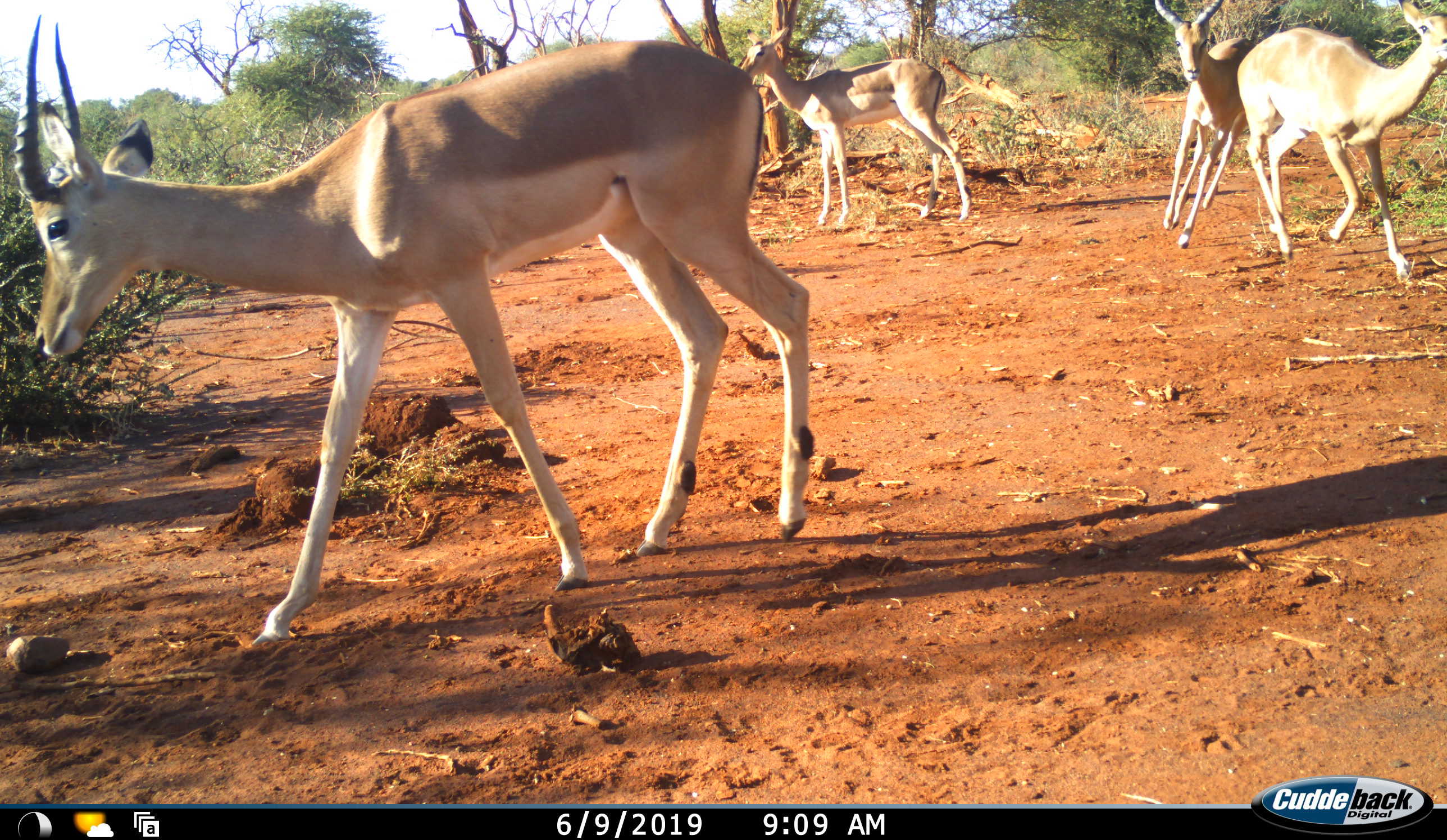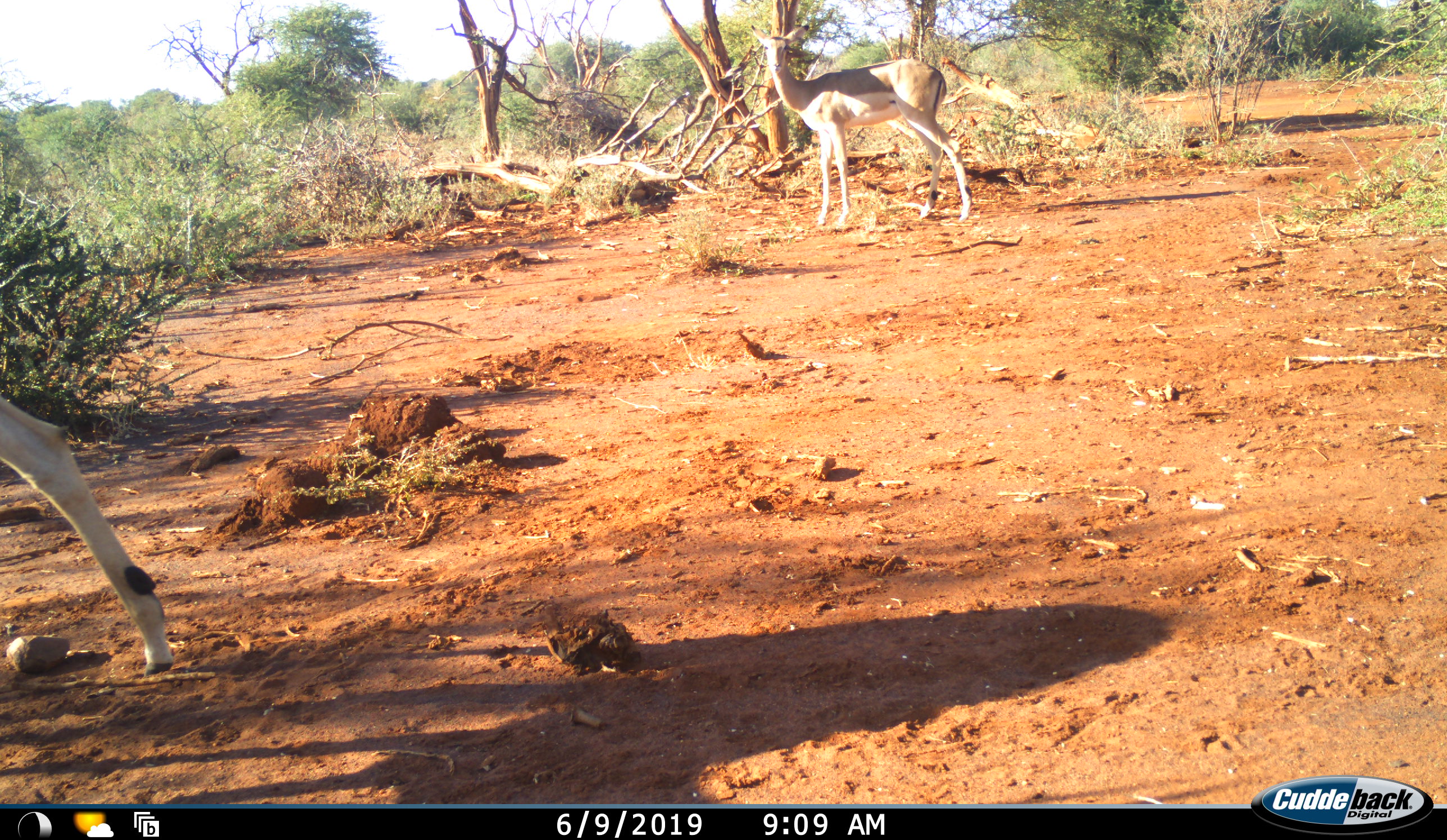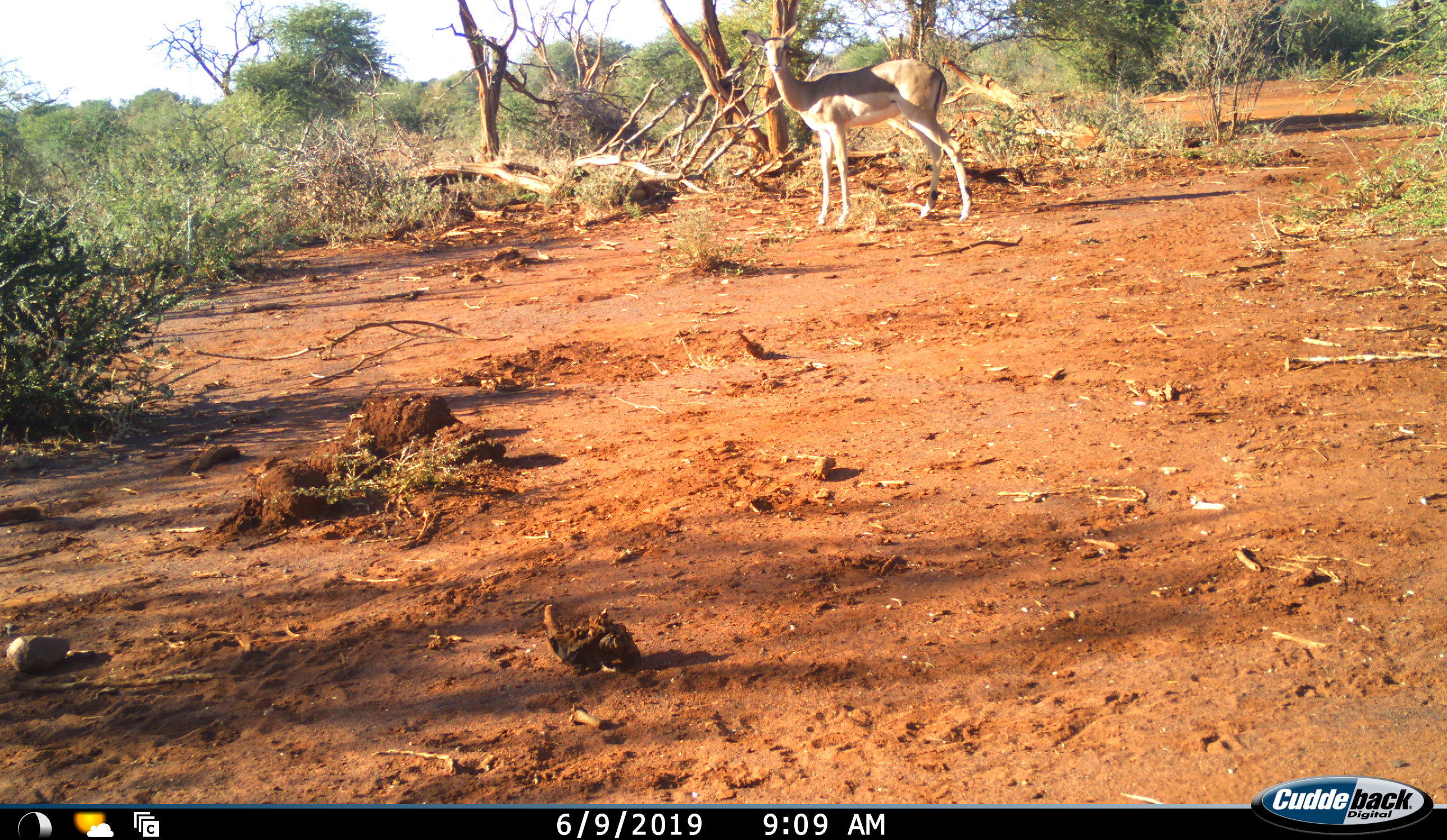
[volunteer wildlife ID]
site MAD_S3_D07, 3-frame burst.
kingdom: Animalia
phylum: Chordata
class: Mammalia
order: Artiodactyla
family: Bovidae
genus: Aepyceros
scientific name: Aepyceros melampus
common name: impala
Impala (Aepyceros melampus), count 4. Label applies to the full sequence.